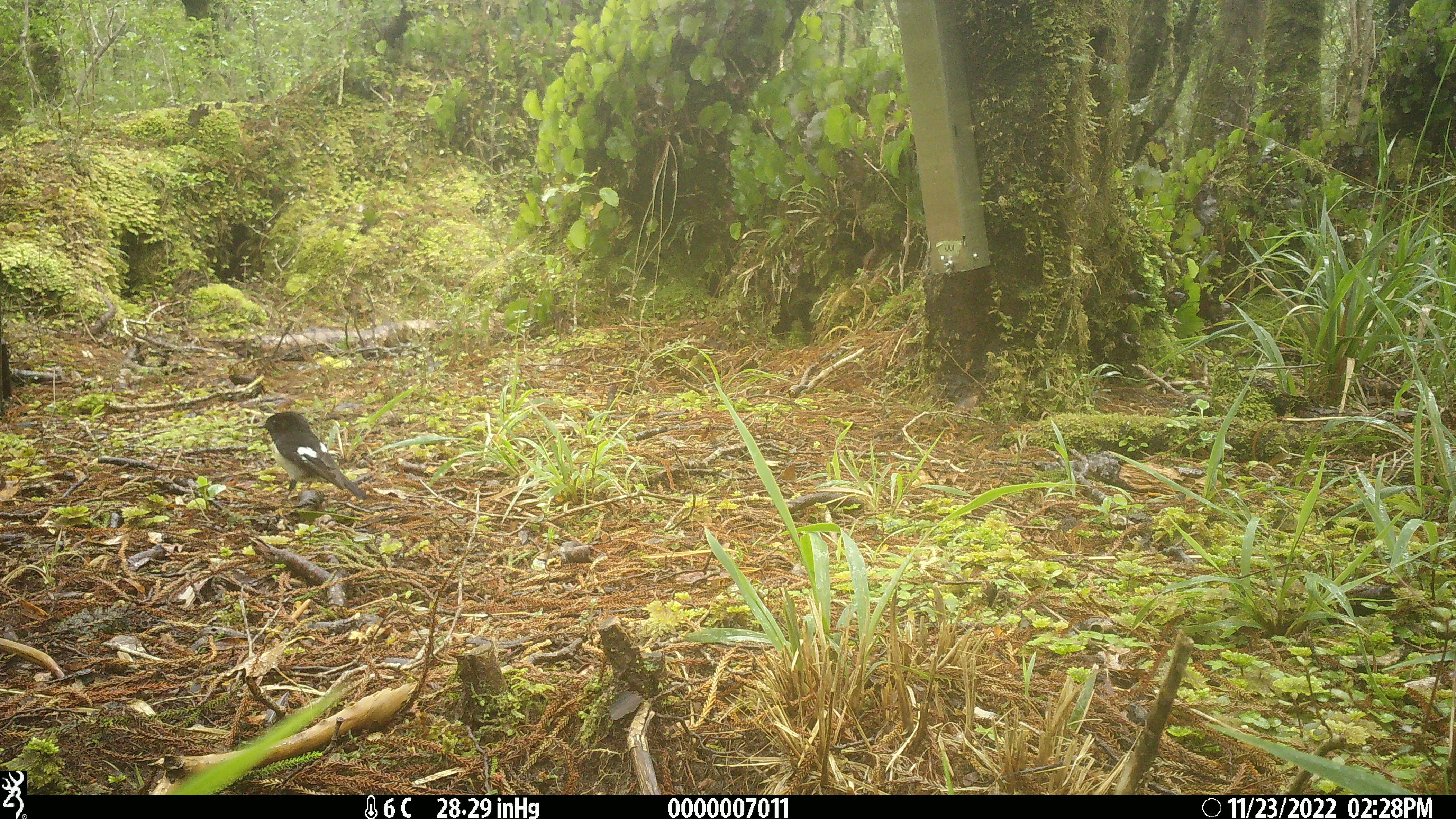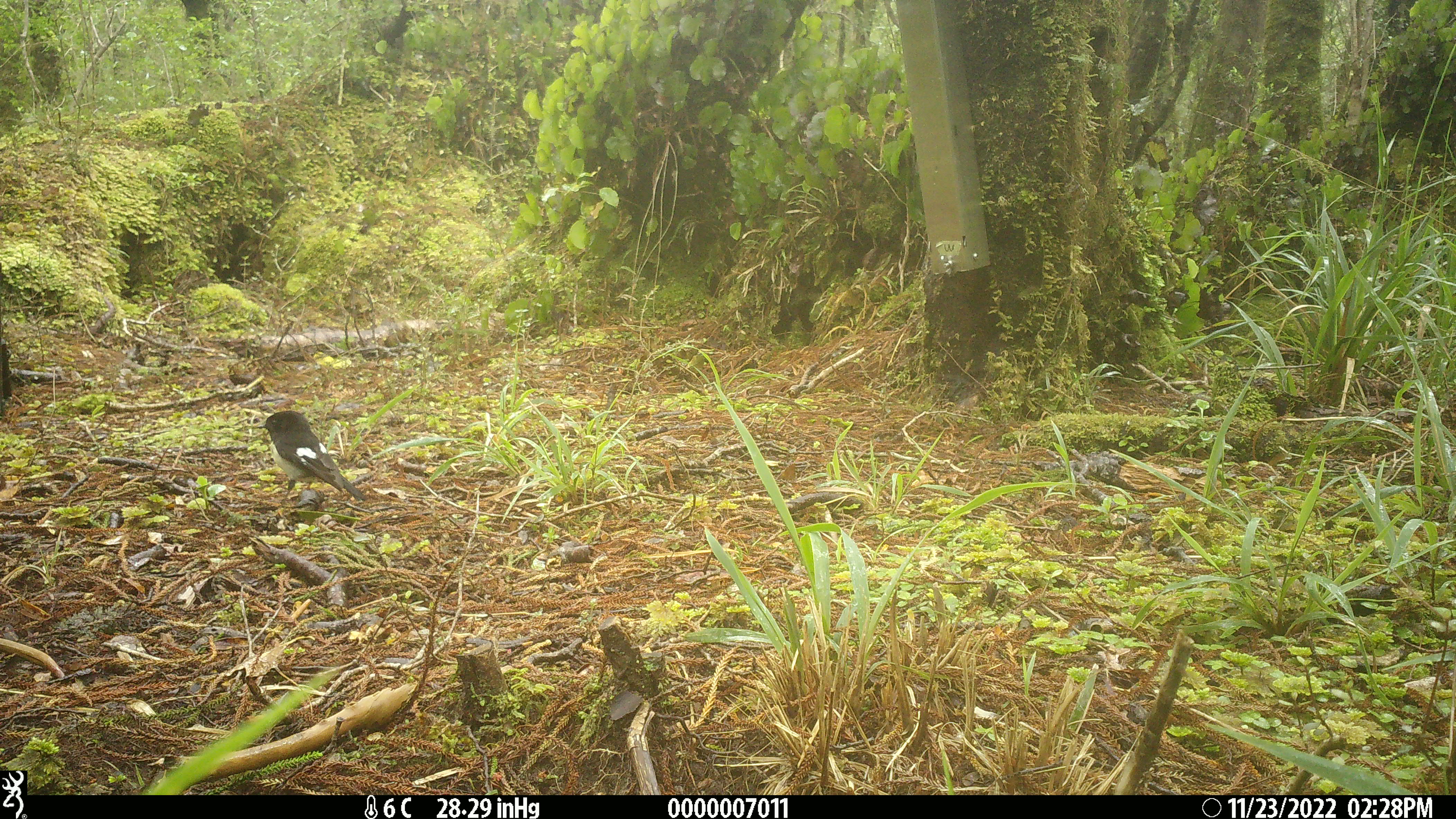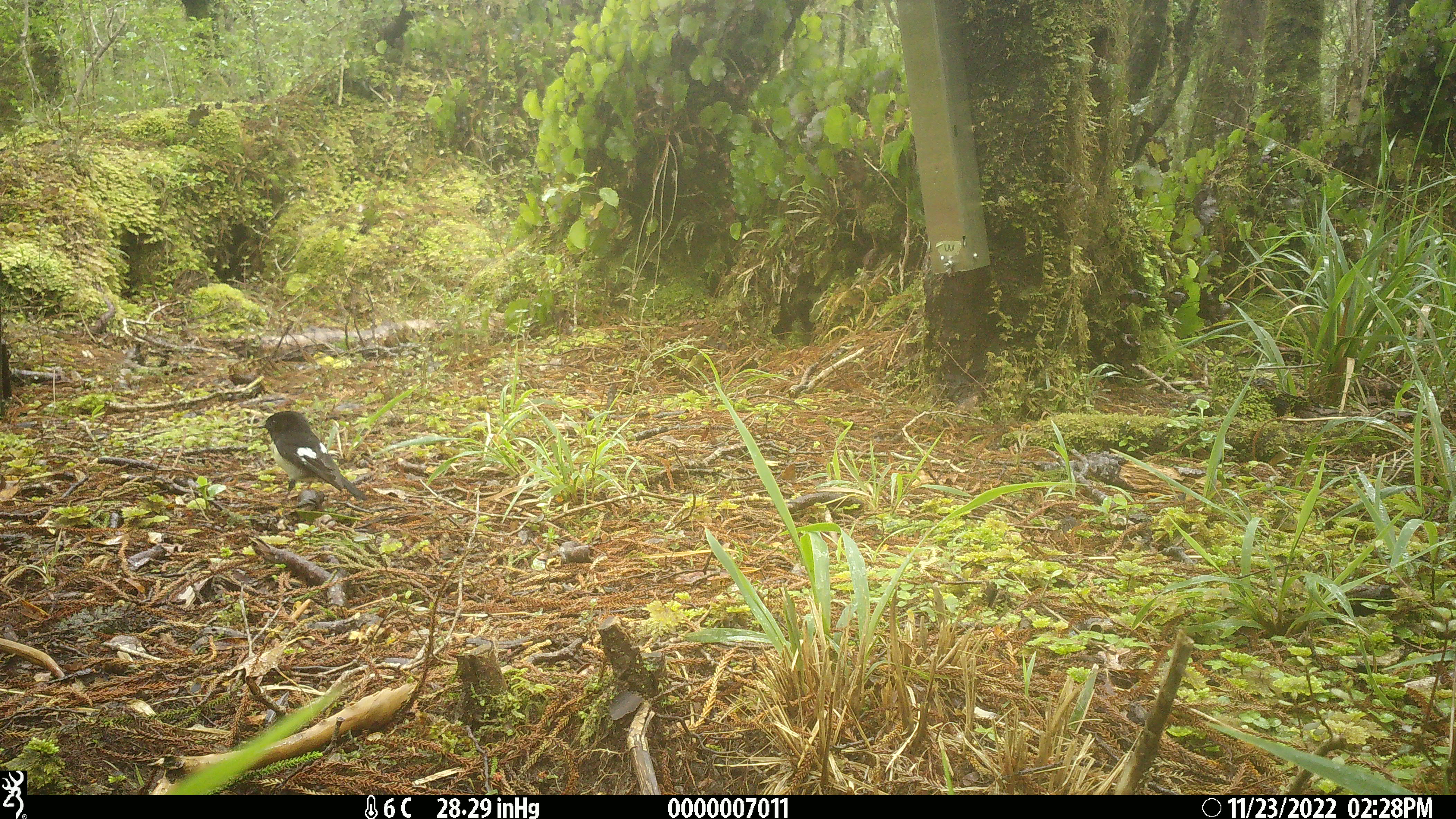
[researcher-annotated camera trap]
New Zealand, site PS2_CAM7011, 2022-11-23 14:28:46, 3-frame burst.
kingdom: Animalia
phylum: Chordata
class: Aves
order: Passeriformes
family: Petroicidae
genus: Petroica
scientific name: Petroica macrocephala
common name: tomtit